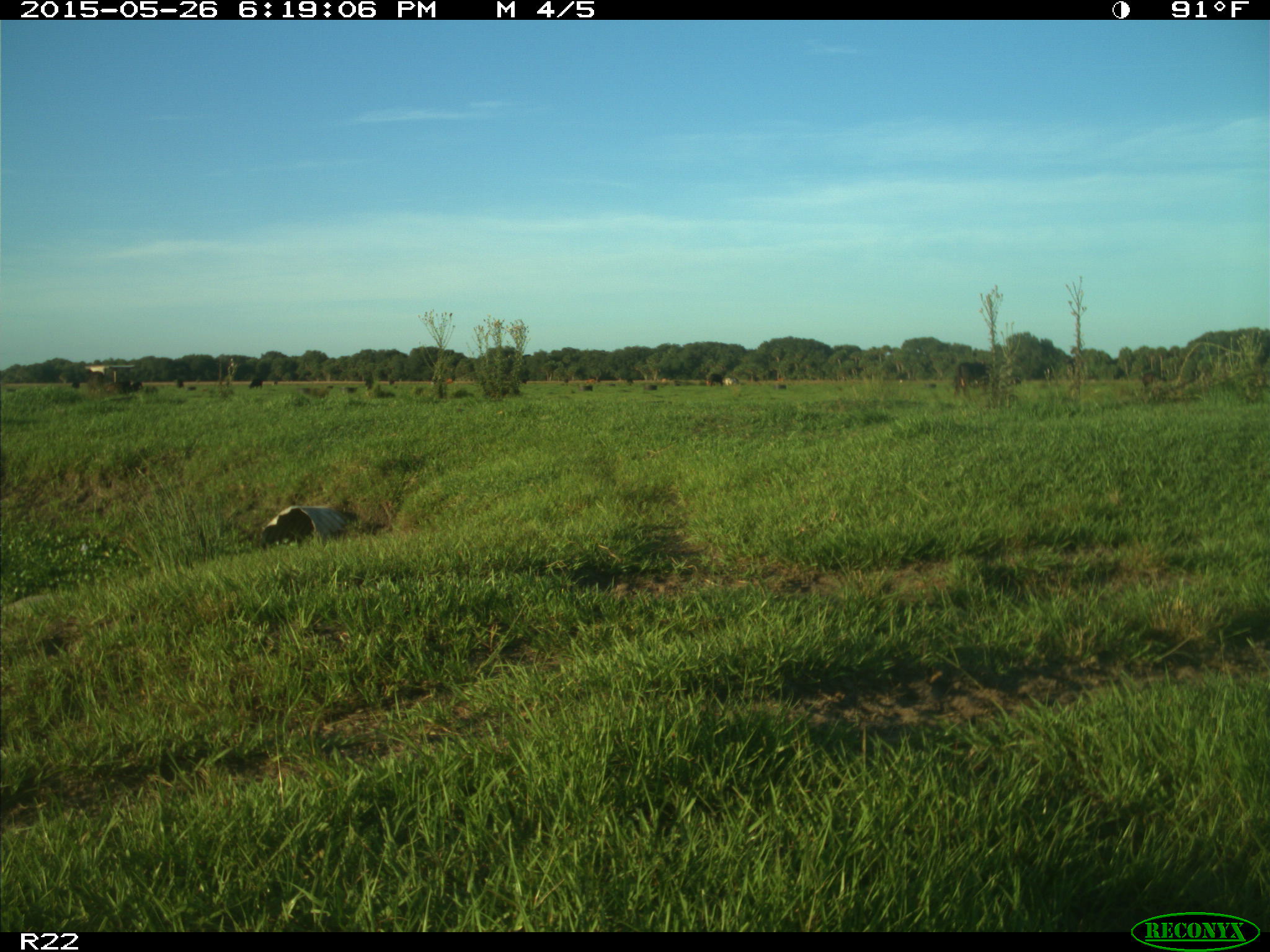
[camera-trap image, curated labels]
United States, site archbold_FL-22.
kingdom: Animalia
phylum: Chordata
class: Mammalia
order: Artiodactyla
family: Bovidae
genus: Bos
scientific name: Bos taurus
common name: domestic cow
Bos taurus (domestic cow).